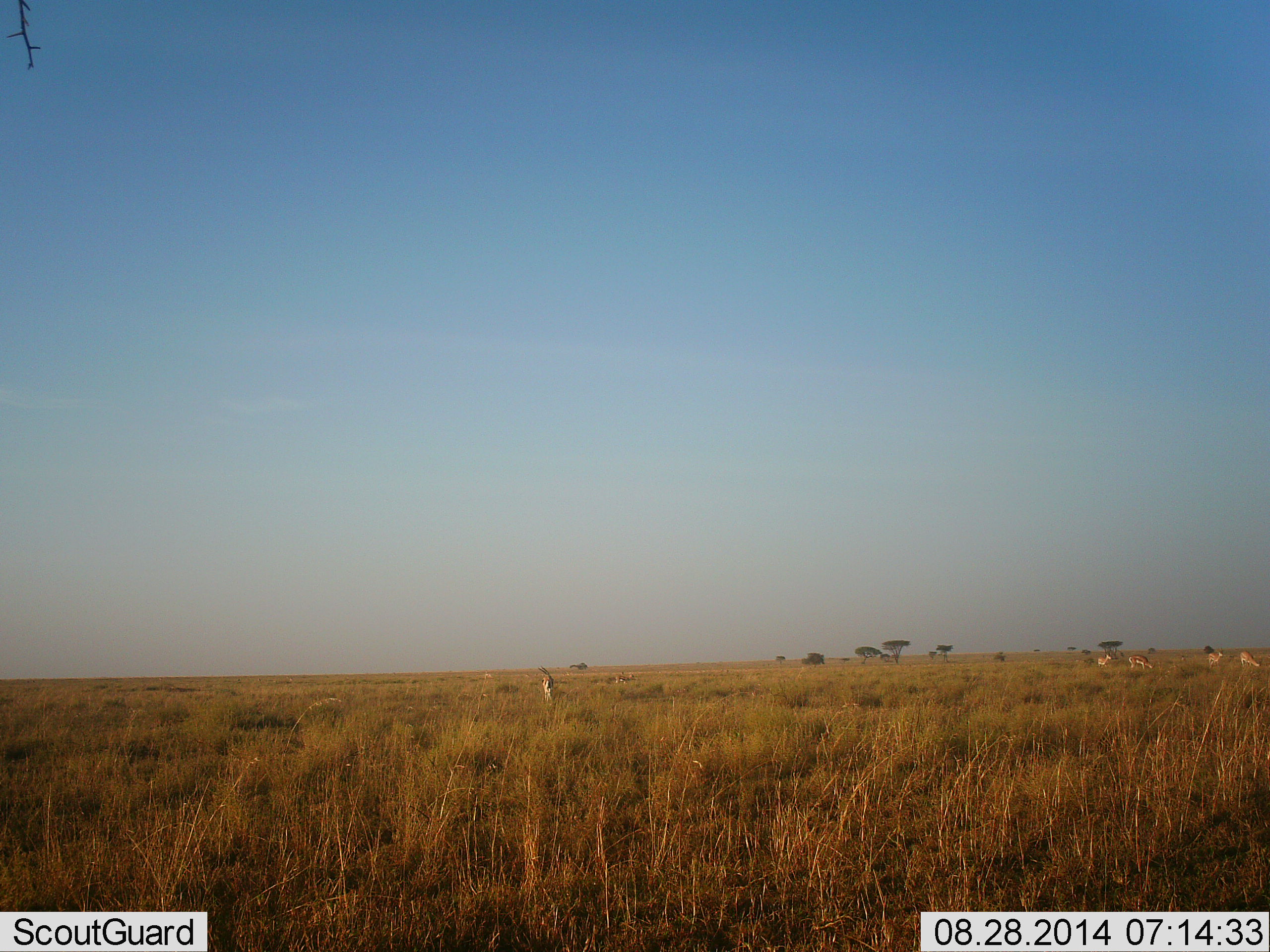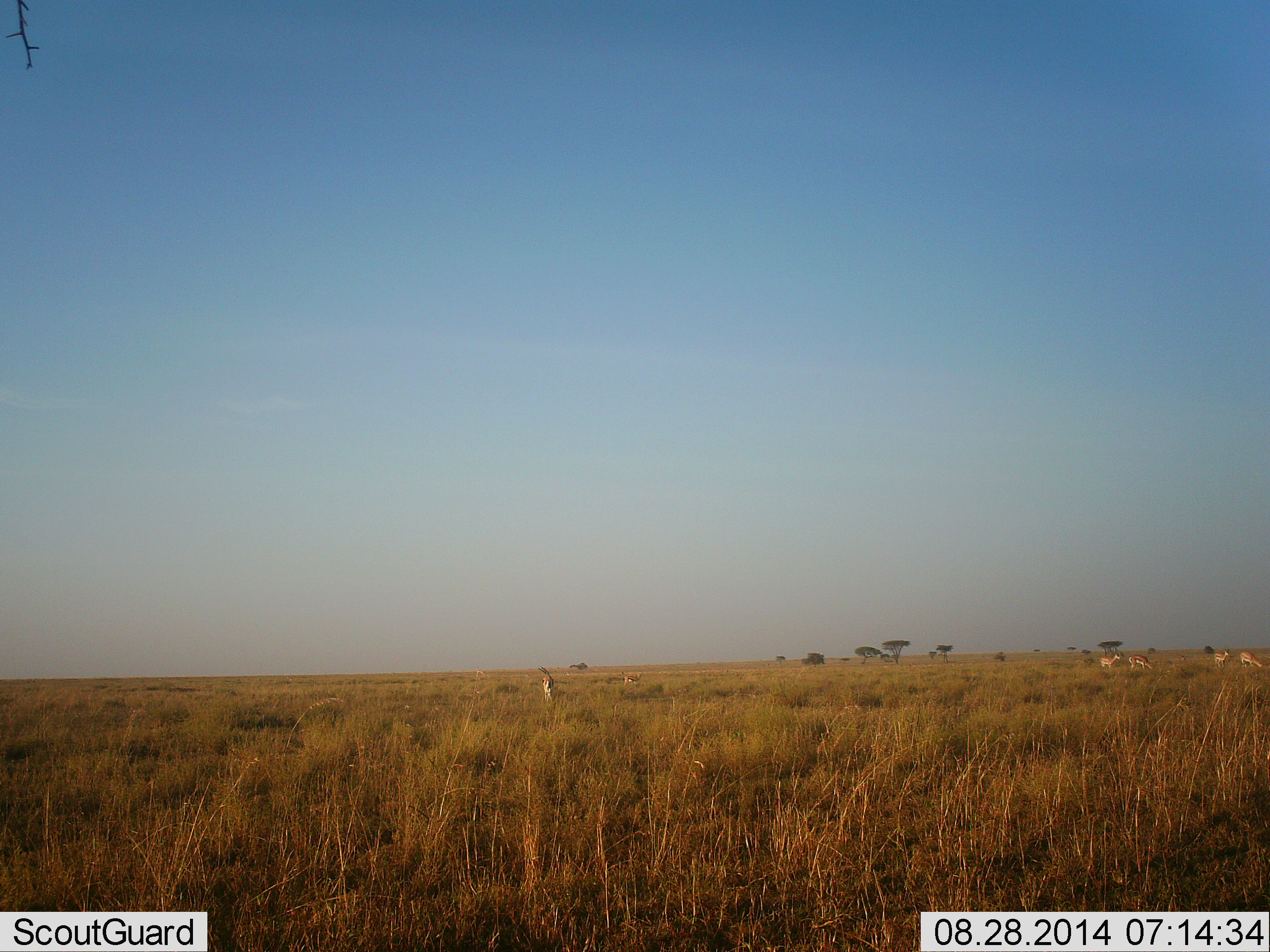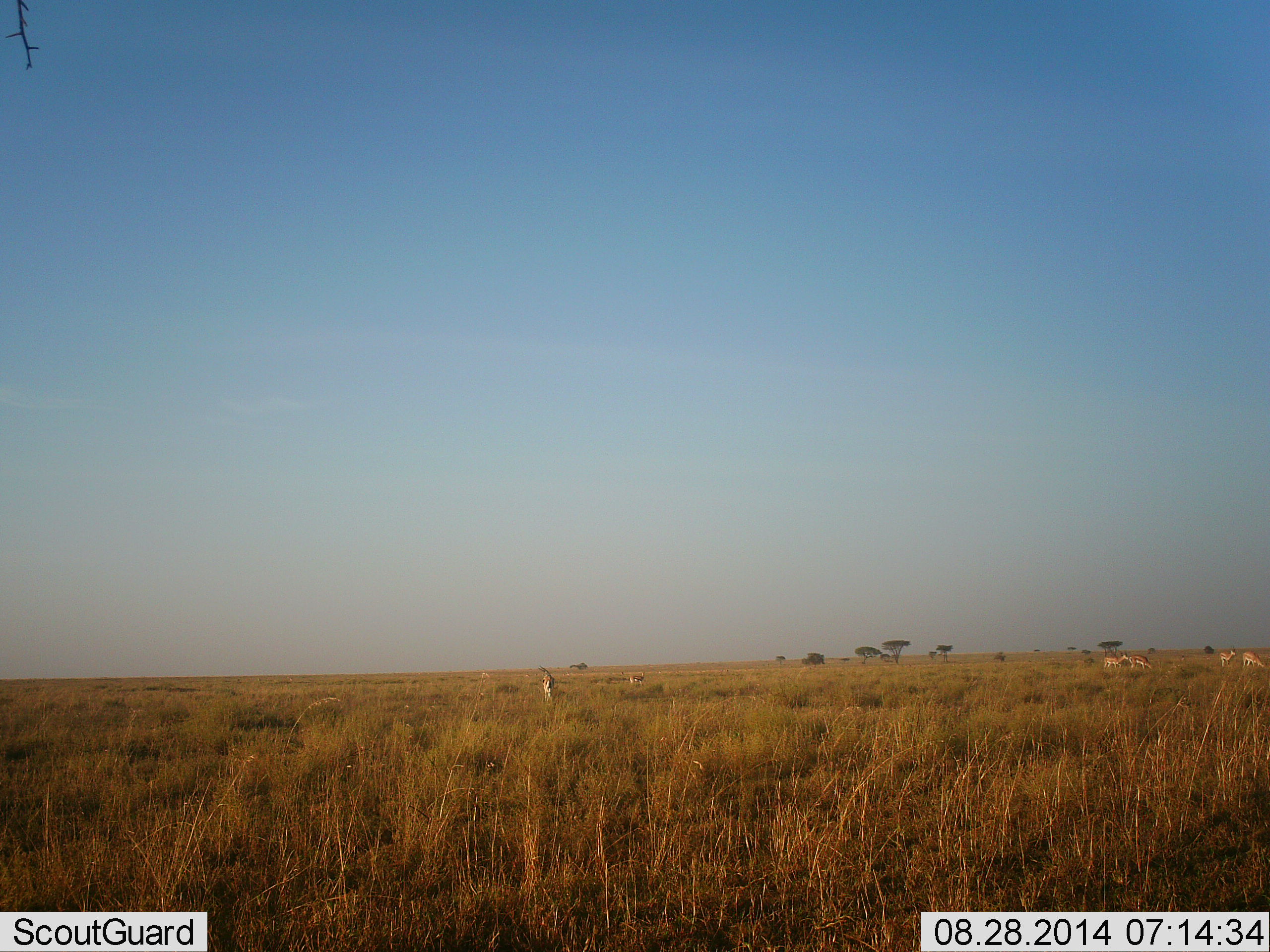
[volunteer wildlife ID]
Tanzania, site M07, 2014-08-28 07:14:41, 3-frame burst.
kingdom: Animalia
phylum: Chordata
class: Mammalia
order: Artiodactyla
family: Bovidae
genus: Nanger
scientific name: Nanger granti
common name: grant's gazelle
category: gazellegrants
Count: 5.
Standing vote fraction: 57%.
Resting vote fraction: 0%.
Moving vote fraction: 57%.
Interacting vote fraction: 14%.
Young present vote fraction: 0%.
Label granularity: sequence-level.